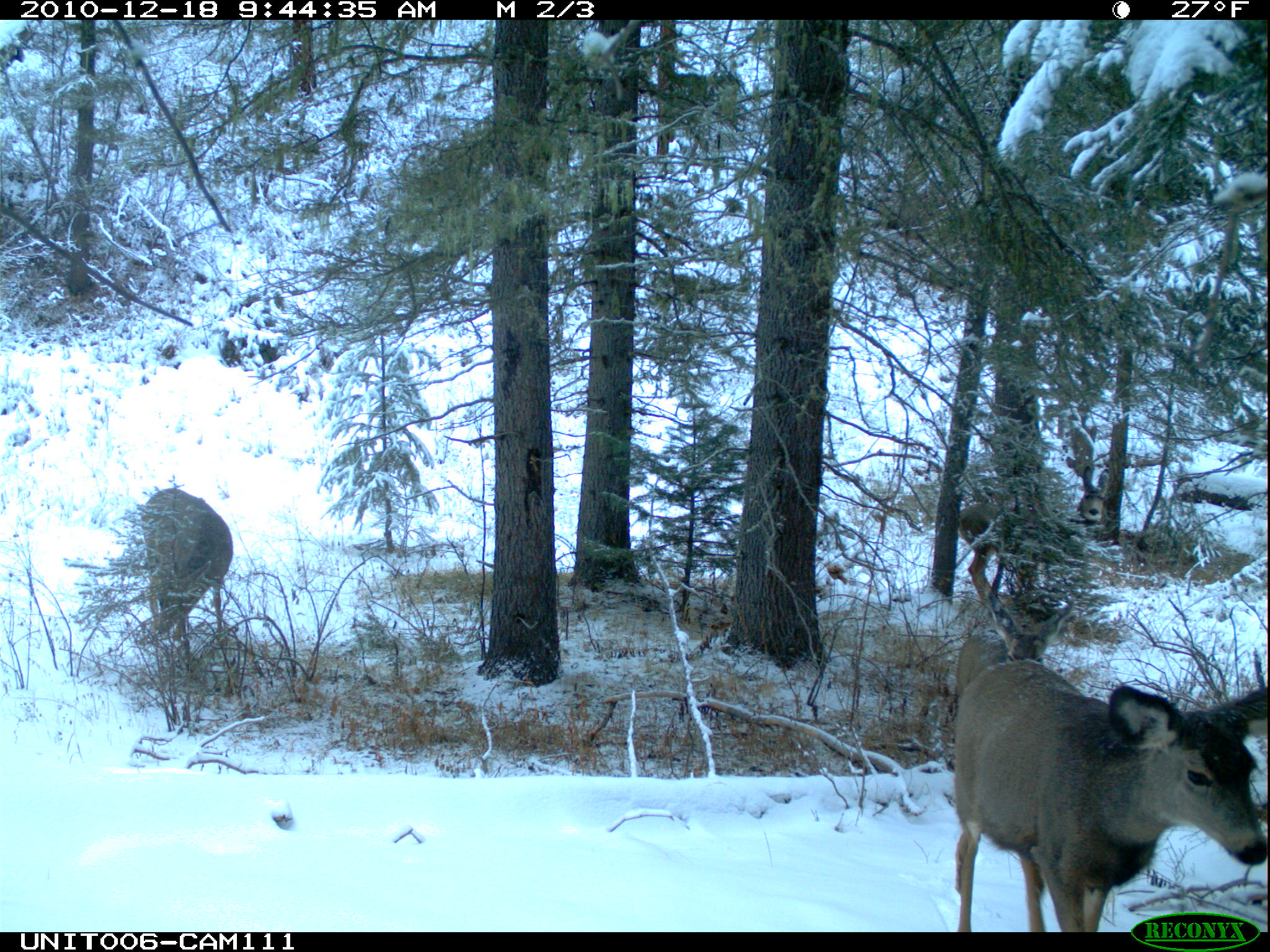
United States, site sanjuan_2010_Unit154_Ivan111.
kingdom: Animalia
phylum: Chordata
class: Mammalia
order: Artiodactyla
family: Cervidae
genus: Odocoileus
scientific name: Odocoileus hemionus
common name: mule deer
Odocoileus hemionus (mule deer).